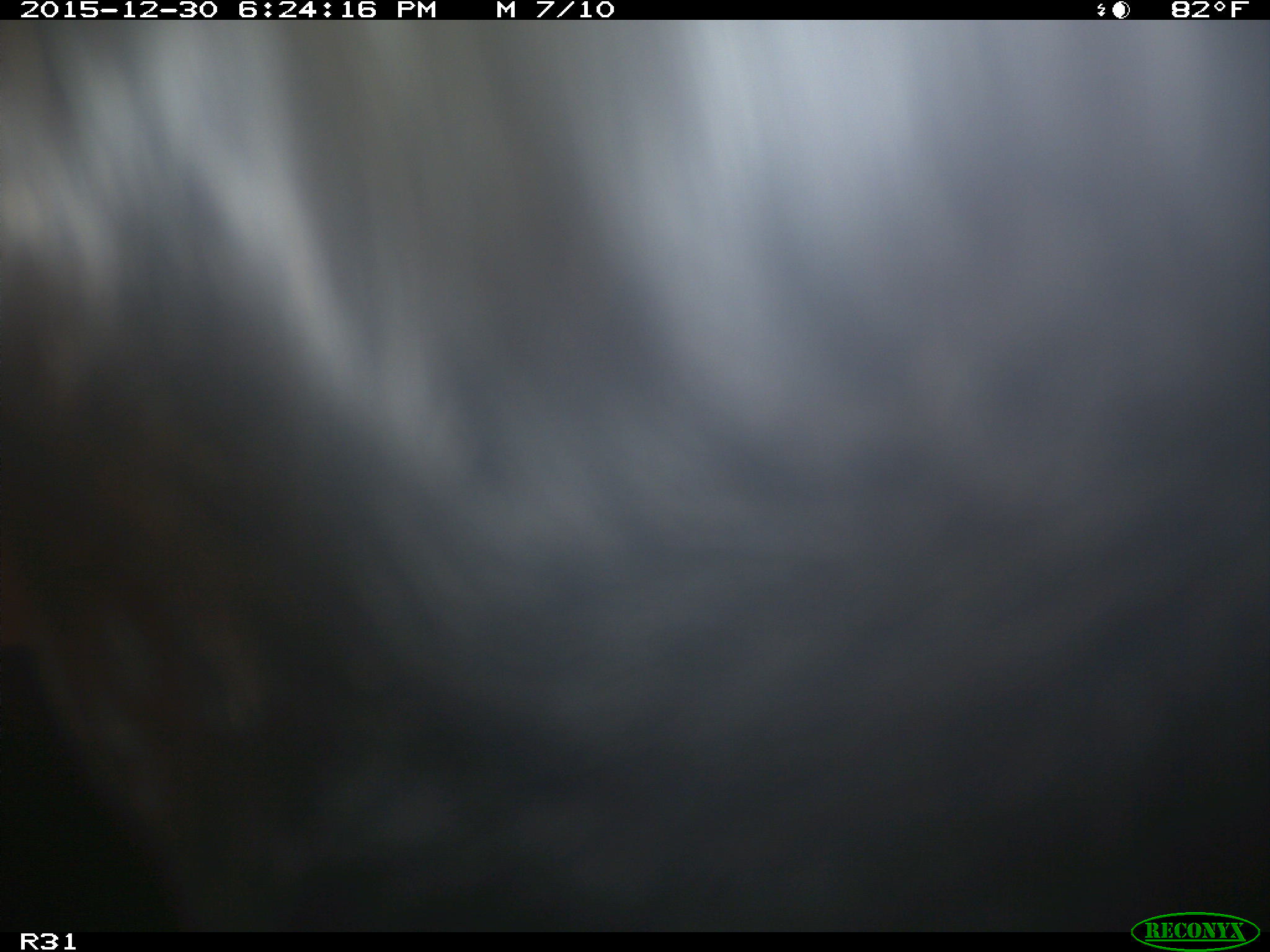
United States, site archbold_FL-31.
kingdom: Animalia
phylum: Chordata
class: Mammalia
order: Artiodactyla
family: Bovidae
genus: Bos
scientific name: Bos taurus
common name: domestic cow